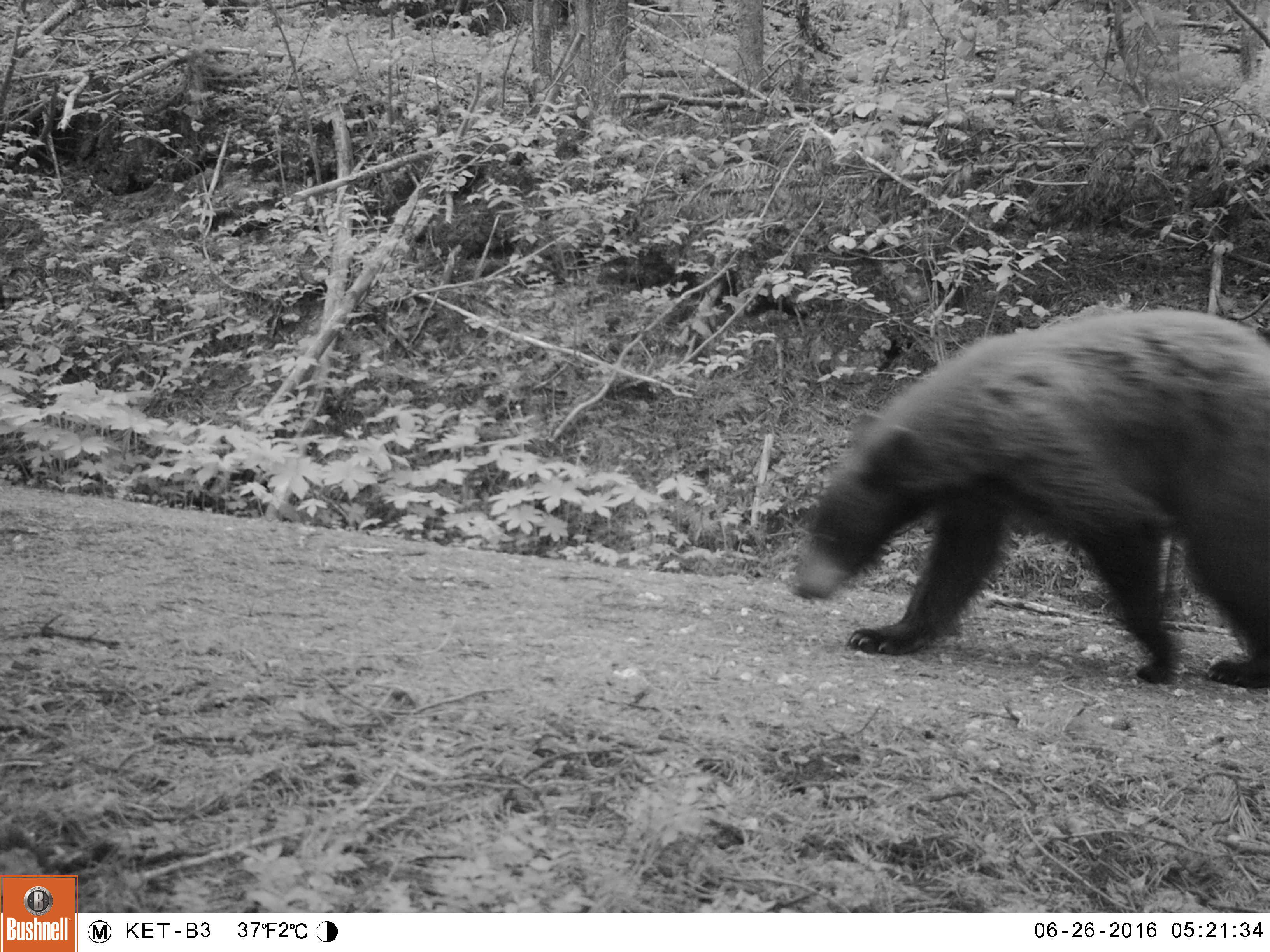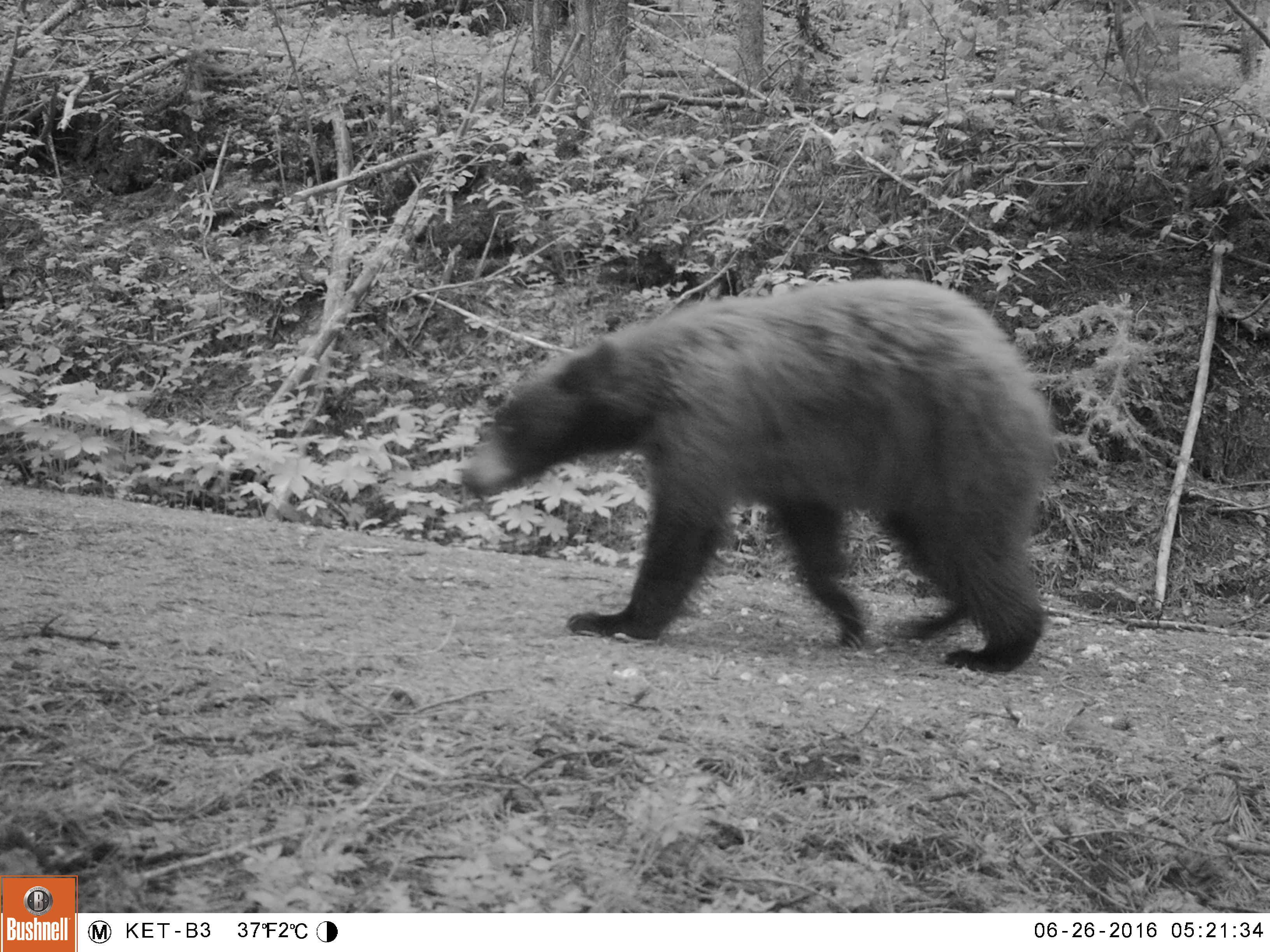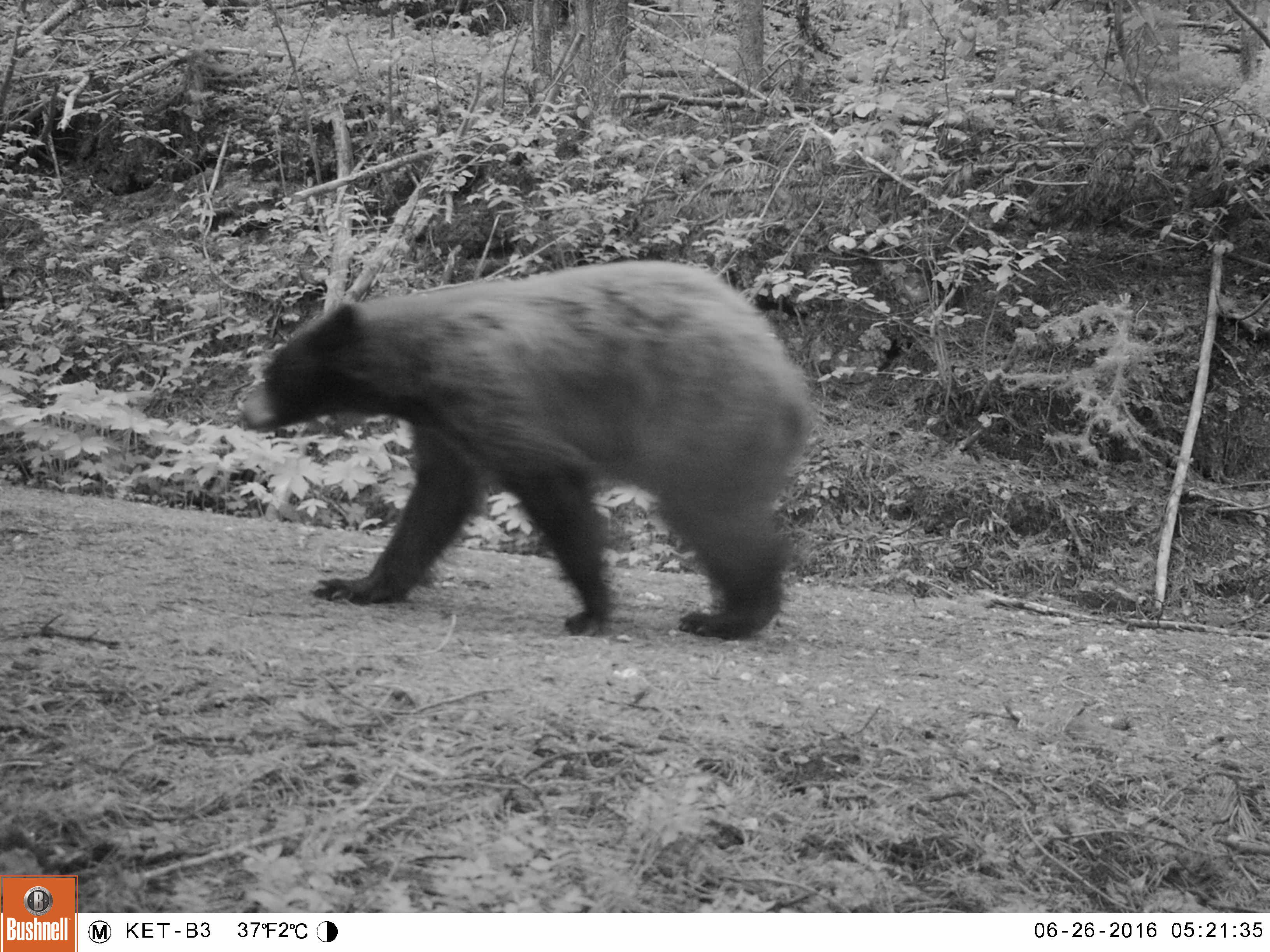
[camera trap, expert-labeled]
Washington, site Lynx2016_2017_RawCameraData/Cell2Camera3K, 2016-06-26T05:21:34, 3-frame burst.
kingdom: Animalia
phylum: Chordata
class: Mammalia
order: Carnivora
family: Ursidae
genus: Ursus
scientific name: Ursus americanus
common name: american black bear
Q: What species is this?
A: Ursus americanus (american black bear).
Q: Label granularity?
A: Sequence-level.